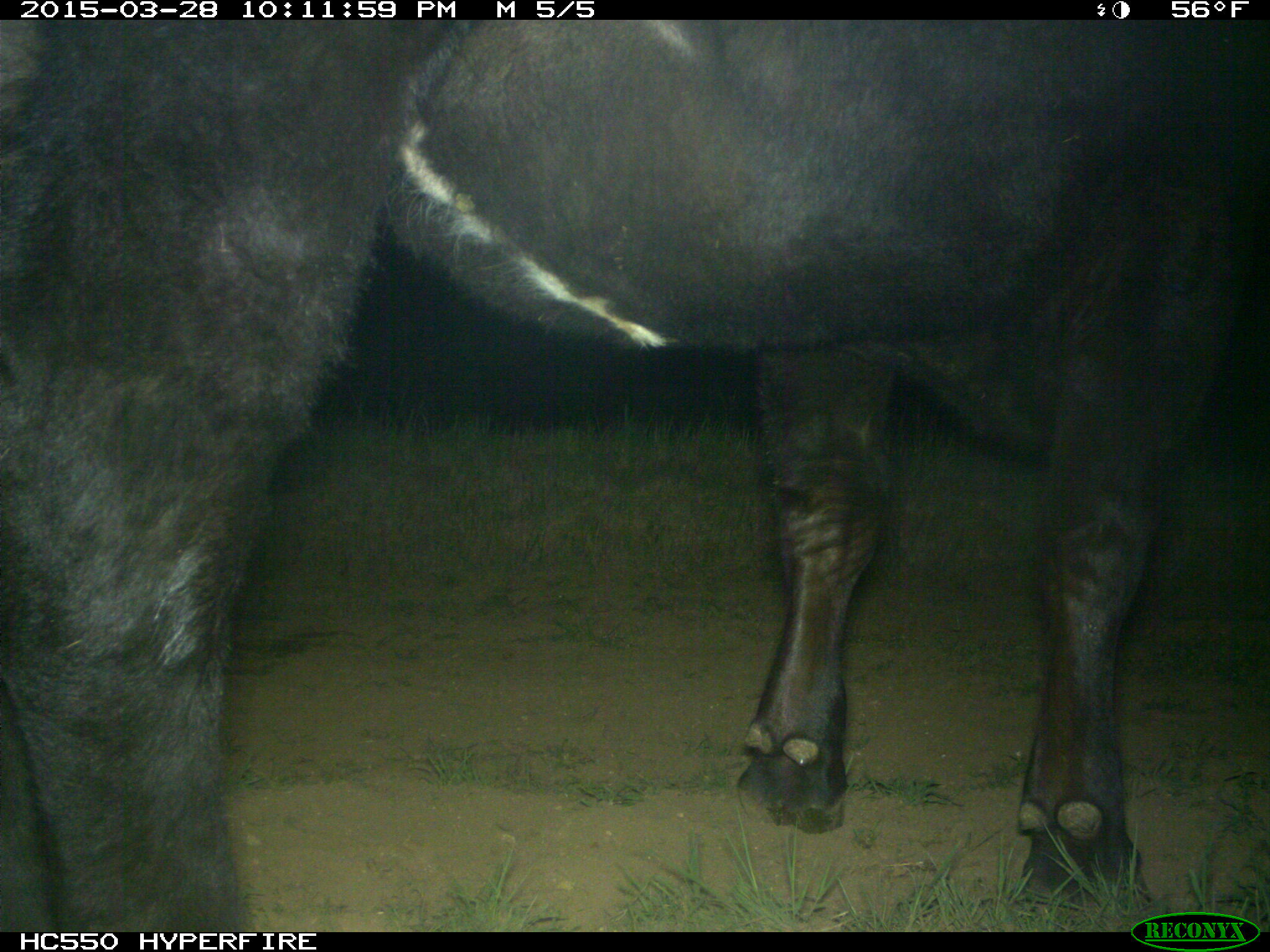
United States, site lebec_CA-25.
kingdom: Animalia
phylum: Chordata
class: Mammalia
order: Artiodactyla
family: Bovidae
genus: Bos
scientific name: Bos taurus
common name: domestic cow